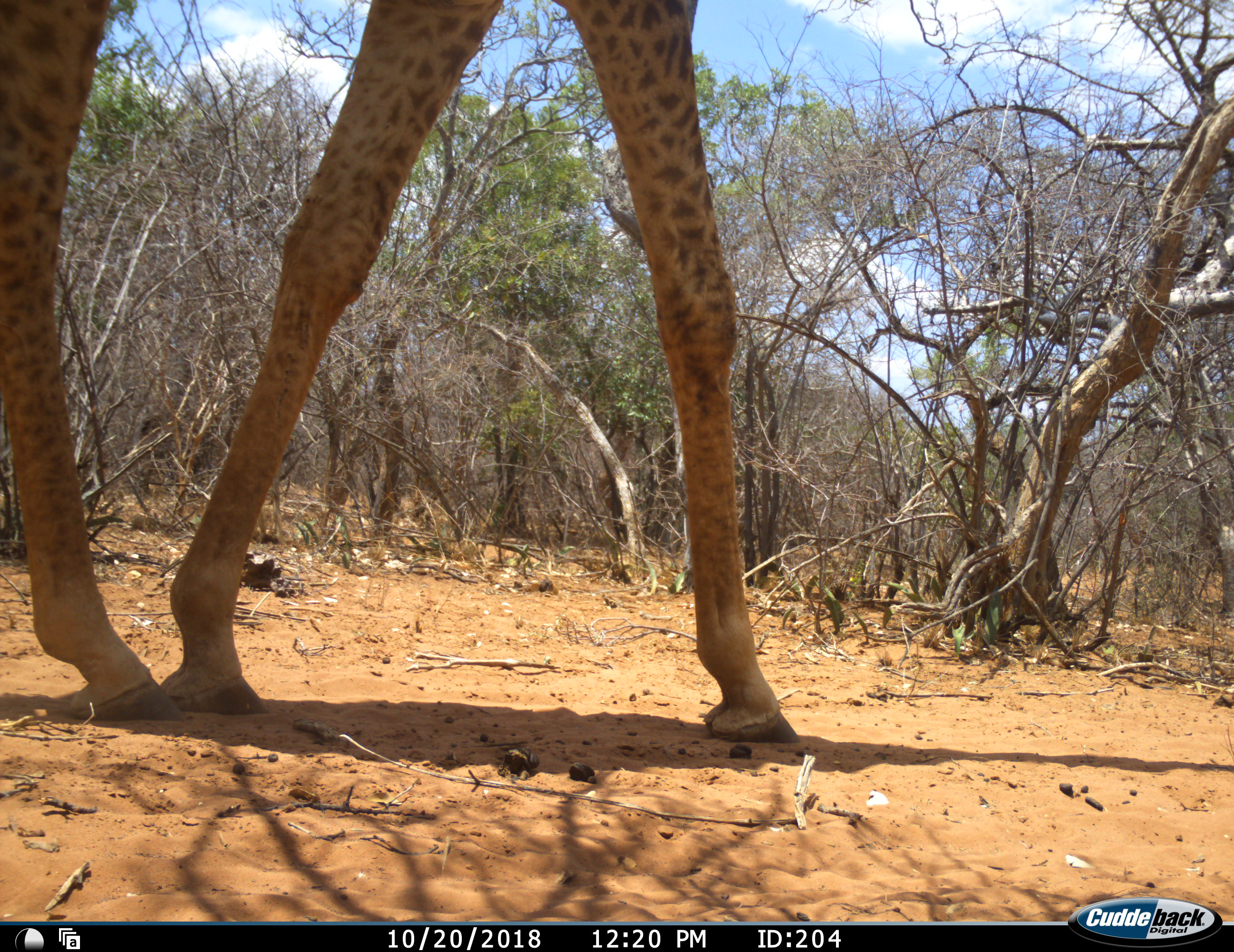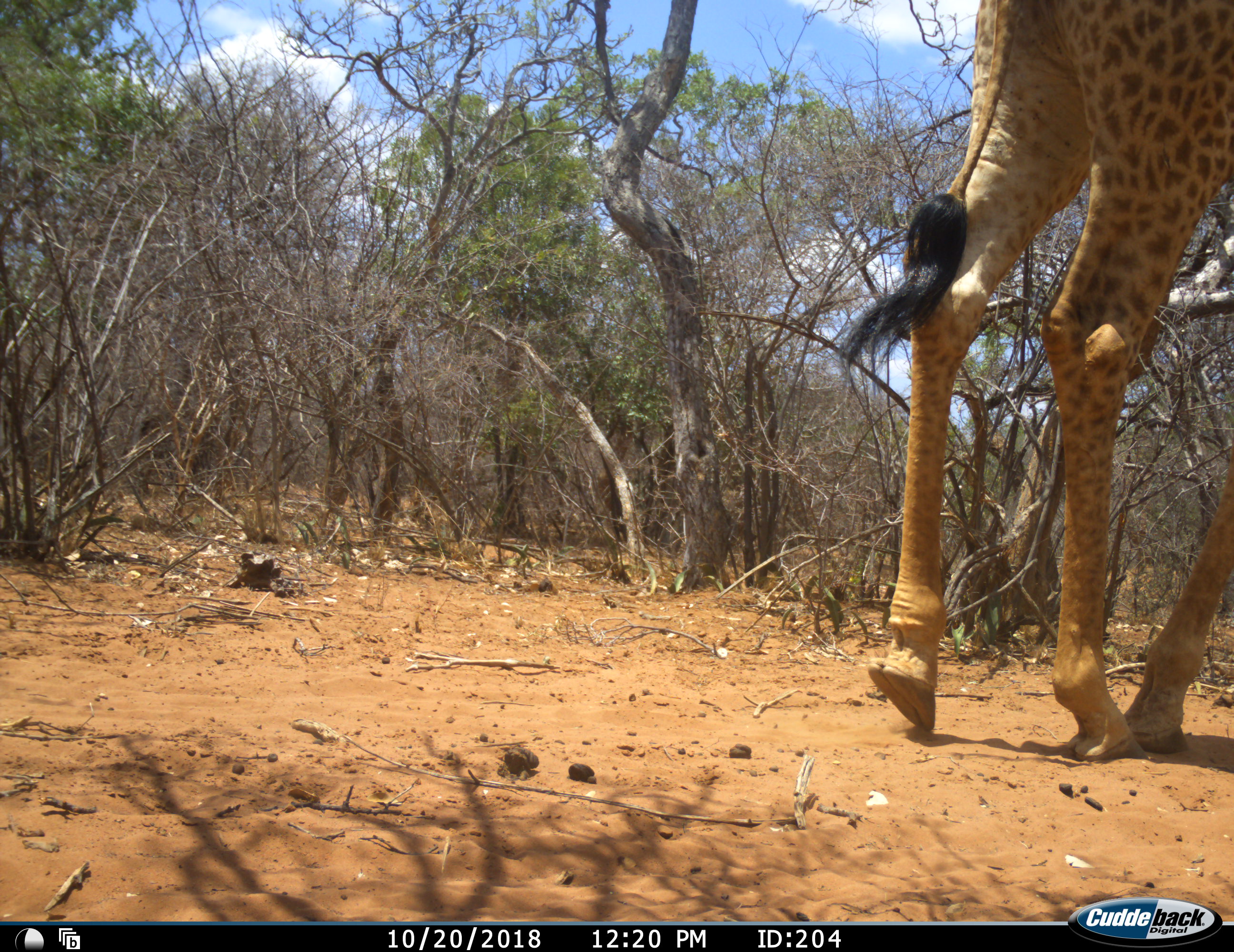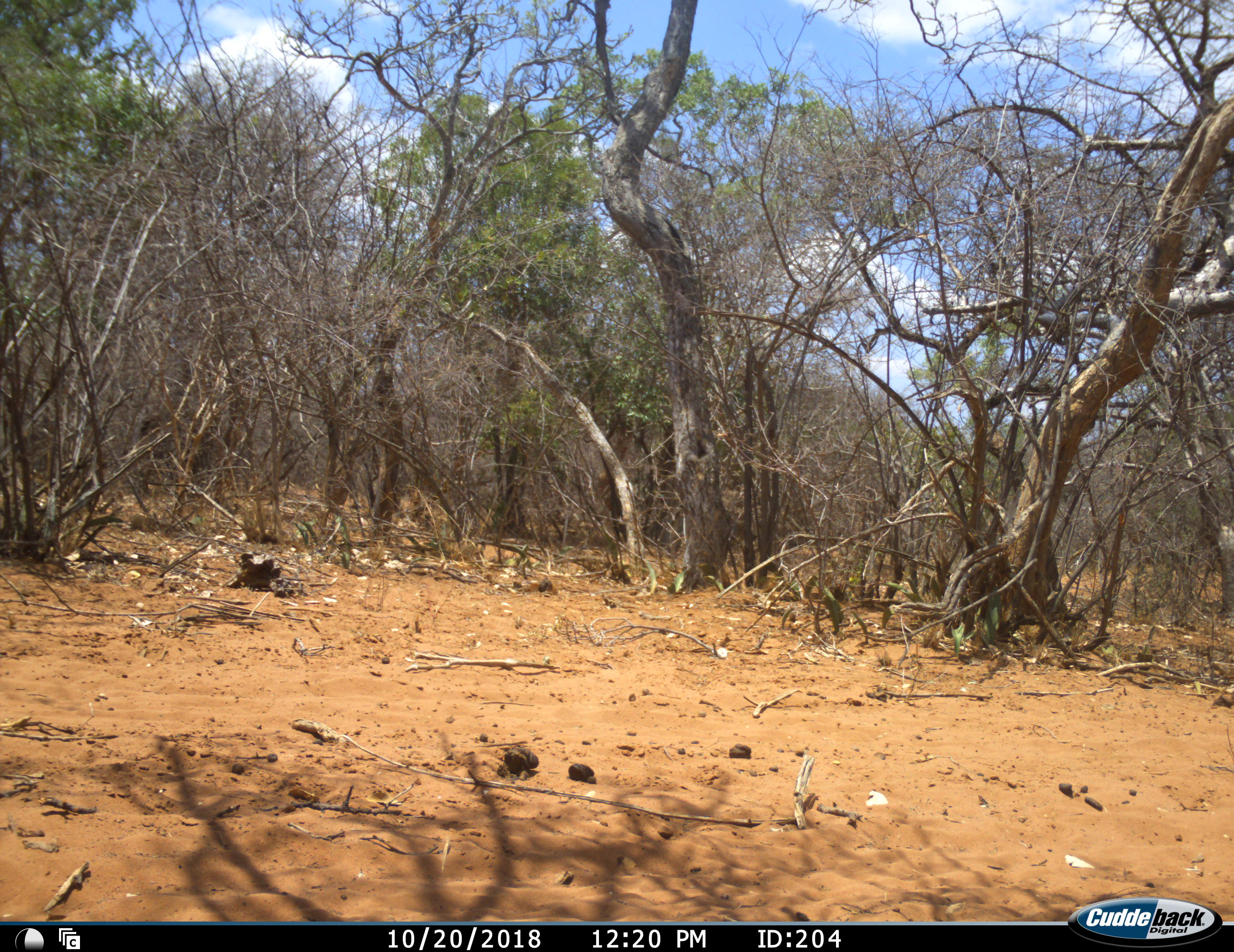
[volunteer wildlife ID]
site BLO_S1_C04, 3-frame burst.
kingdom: Animalia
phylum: Chordata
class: Mammalia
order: Artiodactyla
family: Giraffidae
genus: Giraffa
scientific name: Giraffa camelopardalis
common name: giraffe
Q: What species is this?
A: Giraffe (Giraffa camelopardalis).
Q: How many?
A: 1.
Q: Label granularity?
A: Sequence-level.